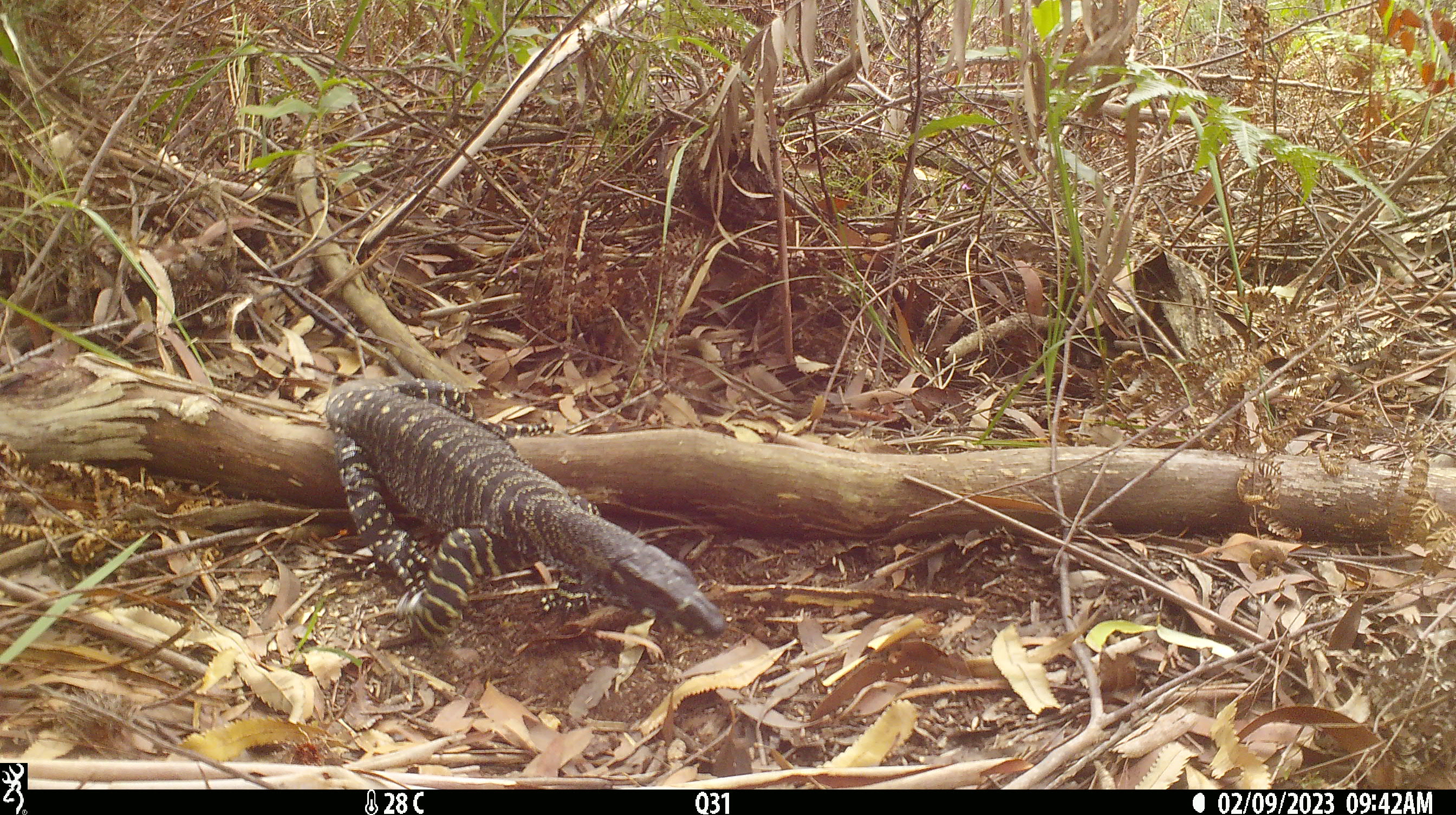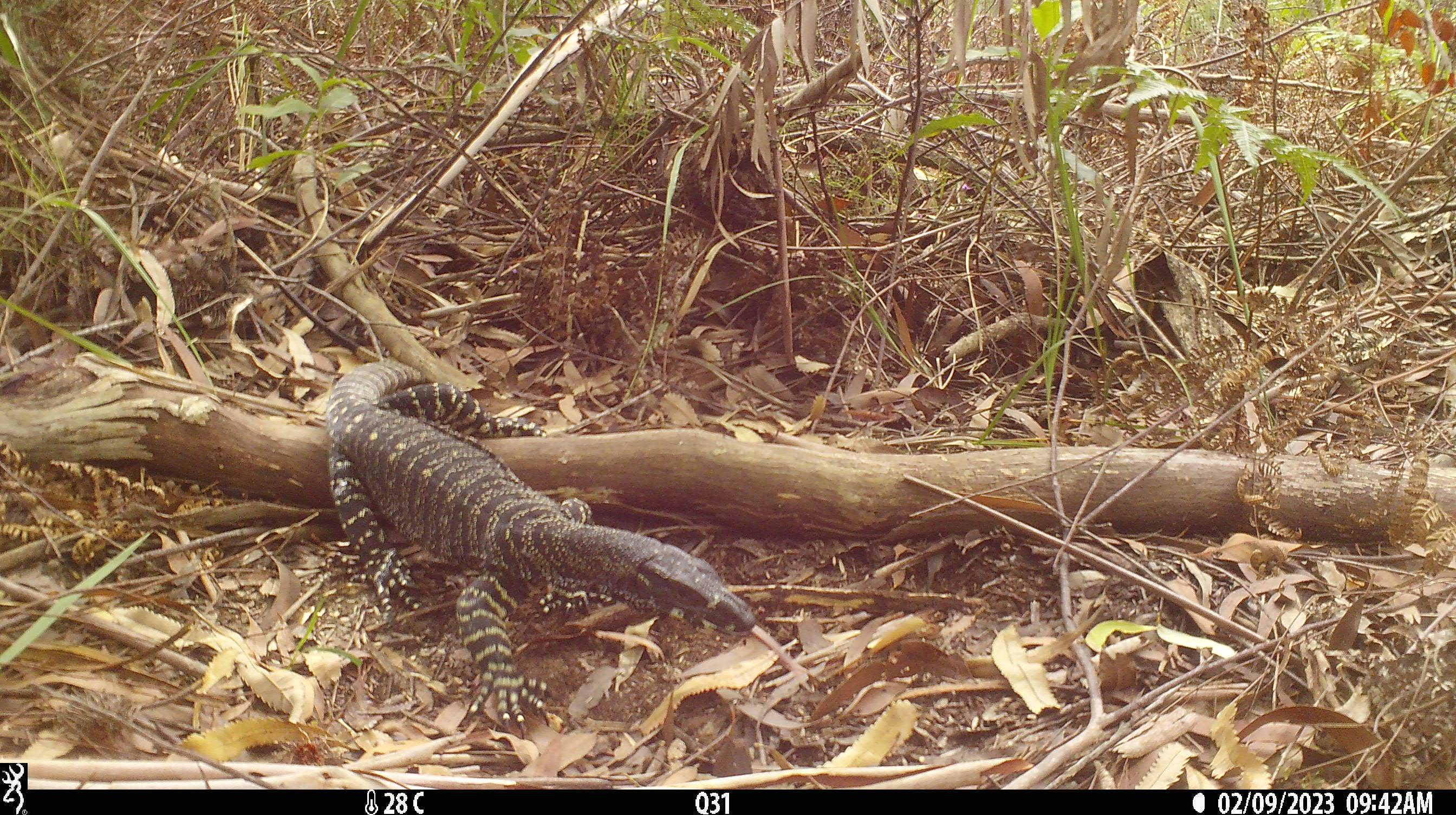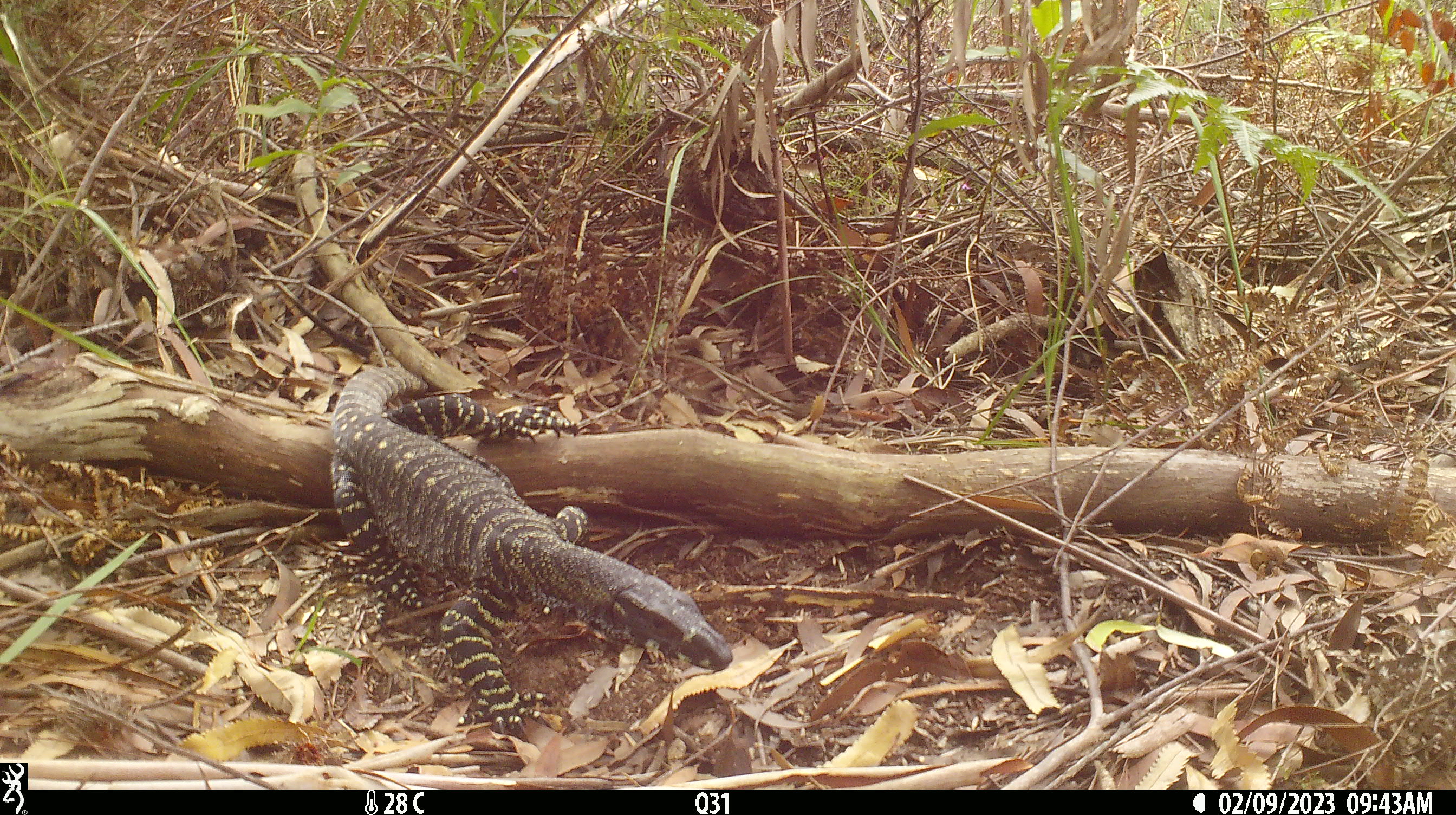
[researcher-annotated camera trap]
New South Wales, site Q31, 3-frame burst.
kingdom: Animalia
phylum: Chordata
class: Reptilia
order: Squamata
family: Varanidae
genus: Varanus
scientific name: Varanus varius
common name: lace monitor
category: goanna